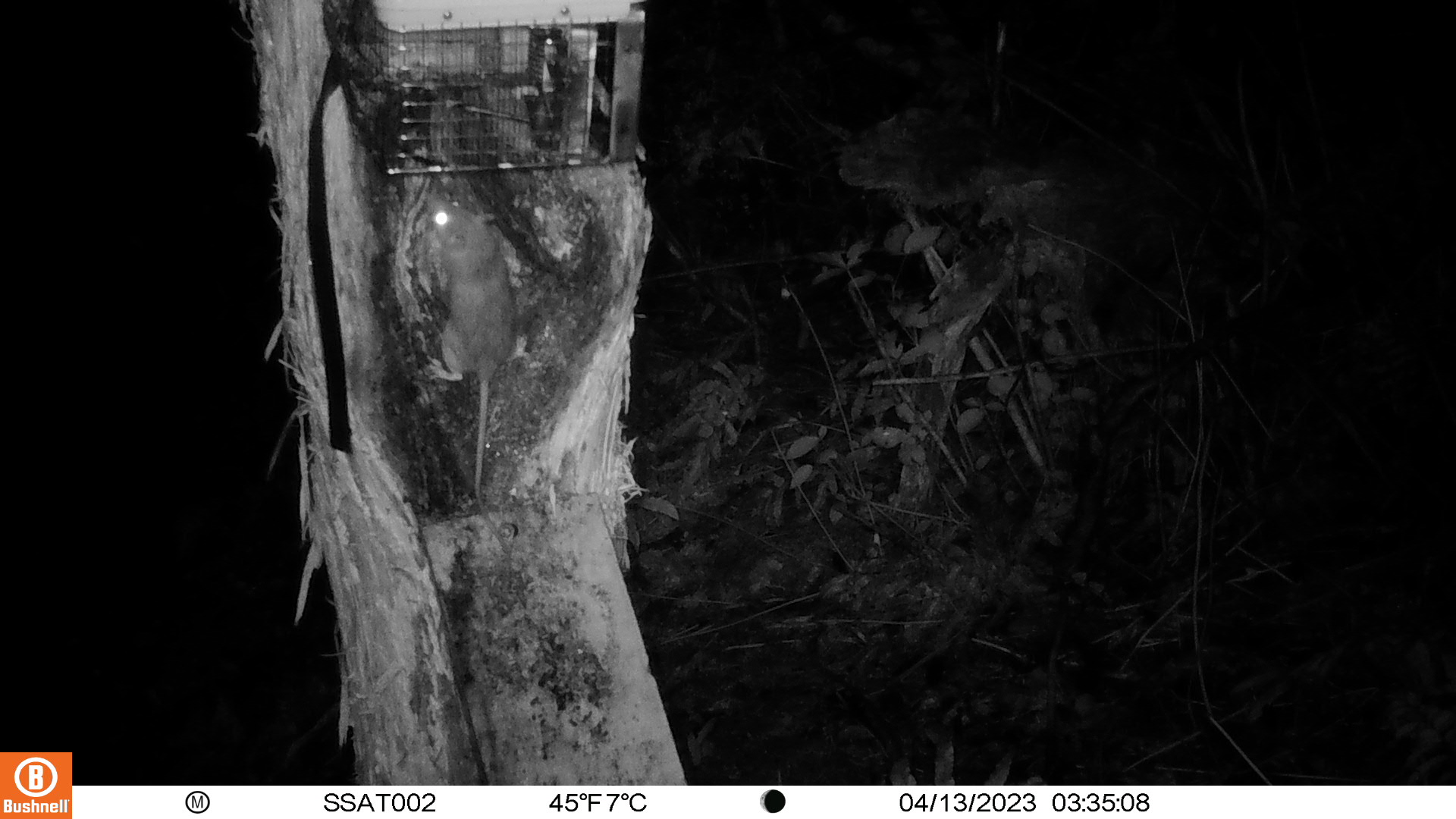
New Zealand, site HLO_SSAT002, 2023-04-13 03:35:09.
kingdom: Animalia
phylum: Chordata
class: Mammalia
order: Rodentia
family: Muridae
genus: Rattus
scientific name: Rattus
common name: rat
Rat (Rattus).